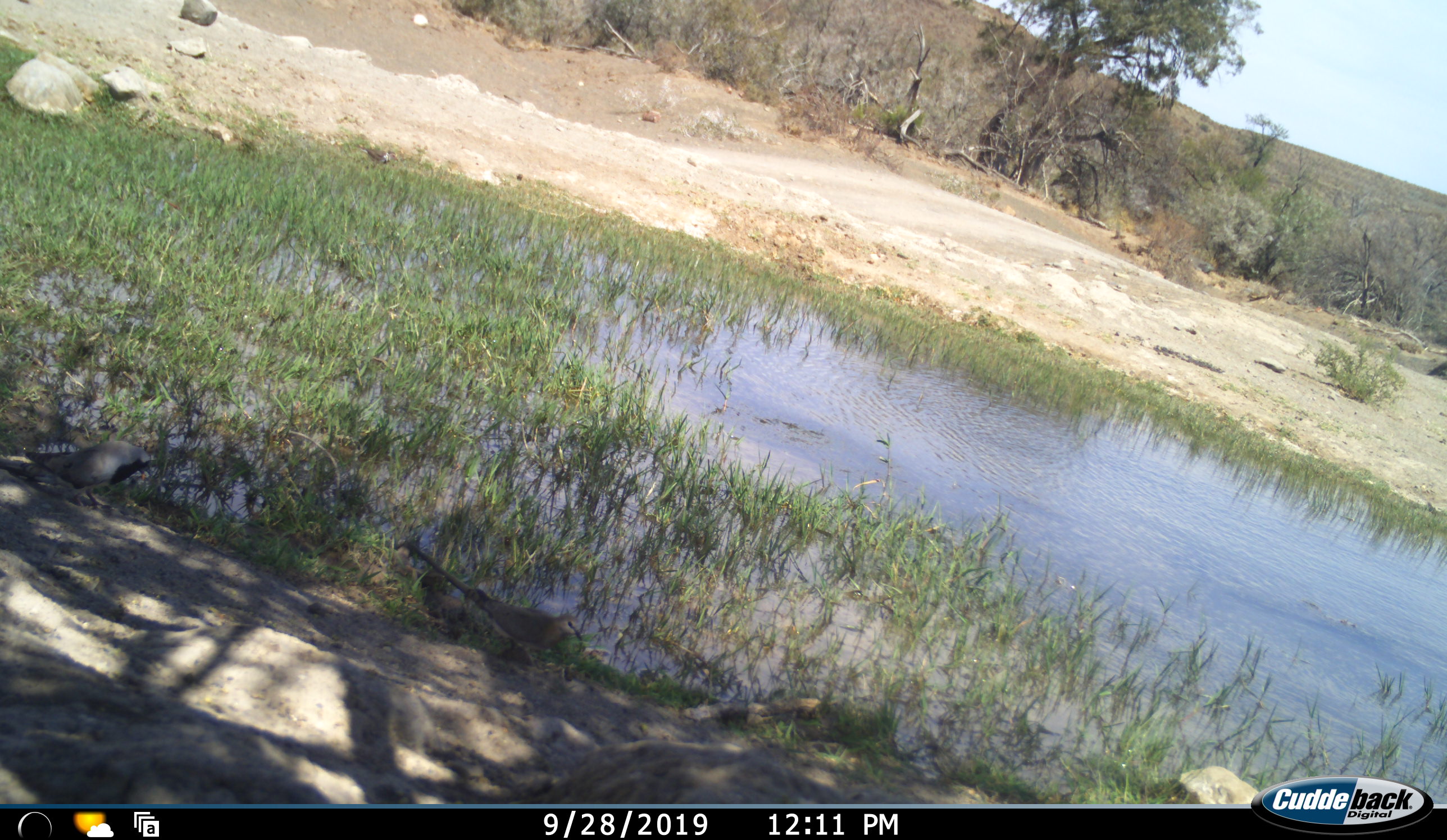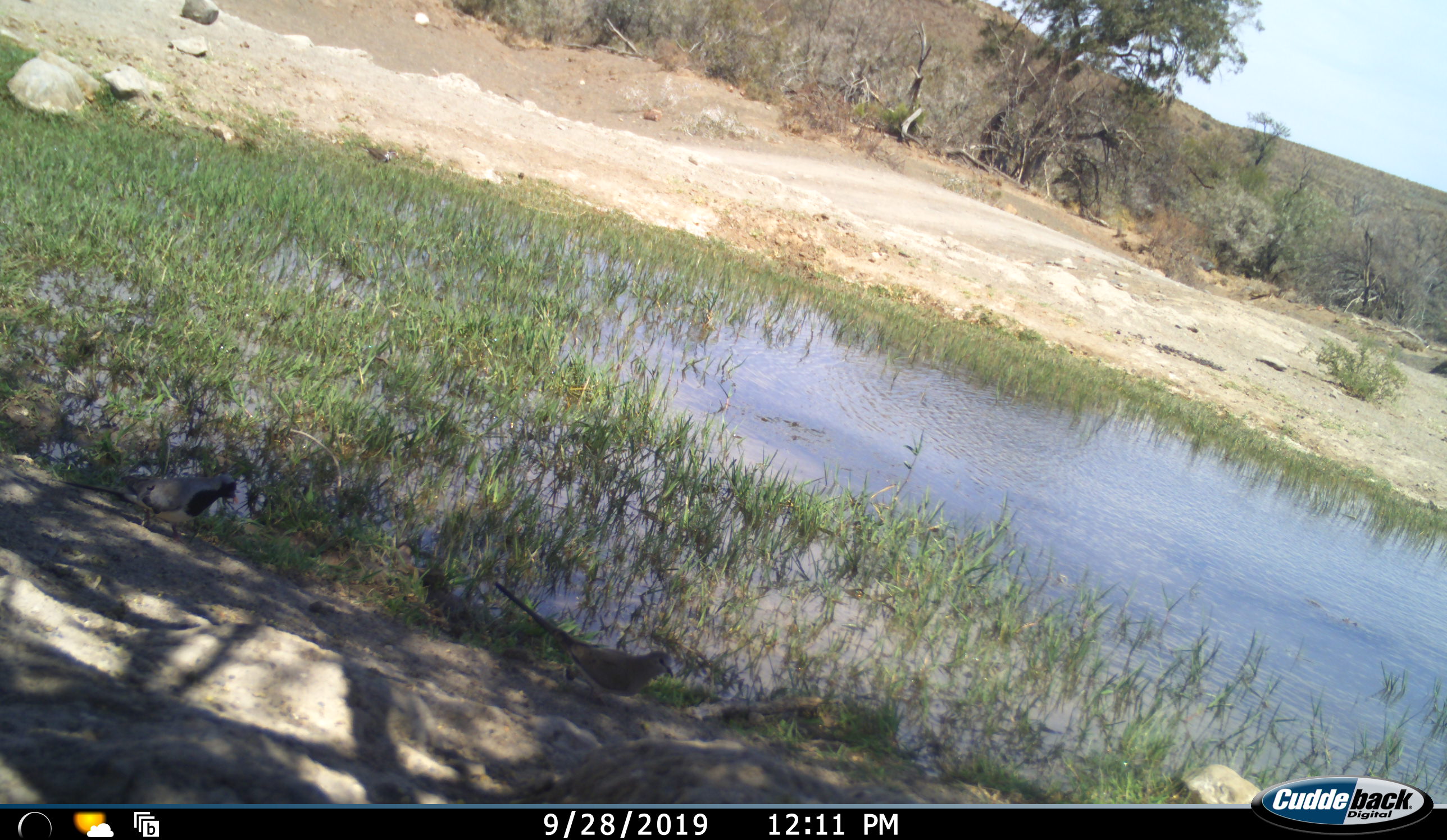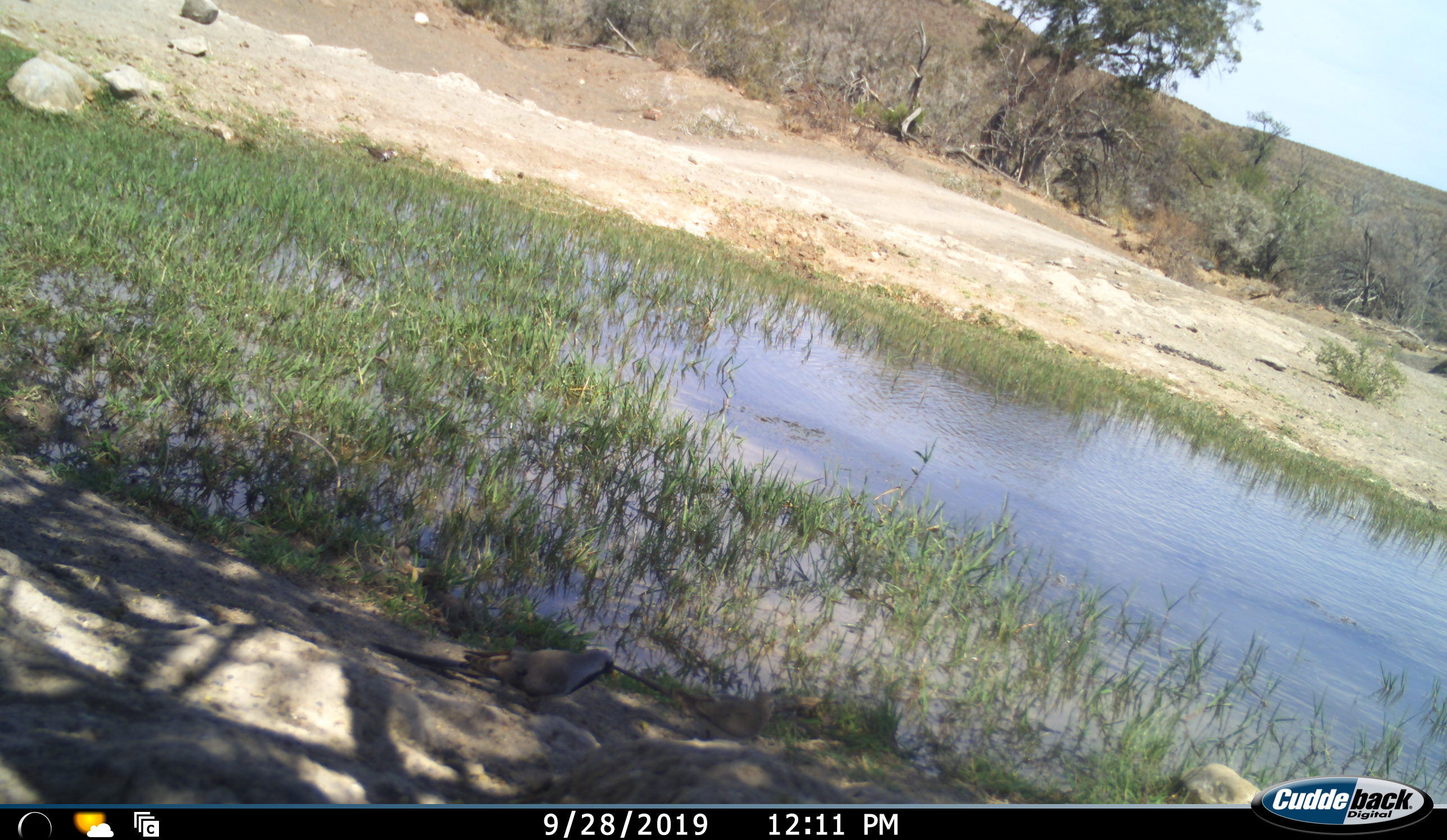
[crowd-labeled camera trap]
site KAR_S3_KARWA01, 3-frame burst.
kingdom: Animalia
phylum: Chordata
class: Aves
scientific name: Aves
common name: bird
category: birdother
Birdother (bird) (Aves), count 2. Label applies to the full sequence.